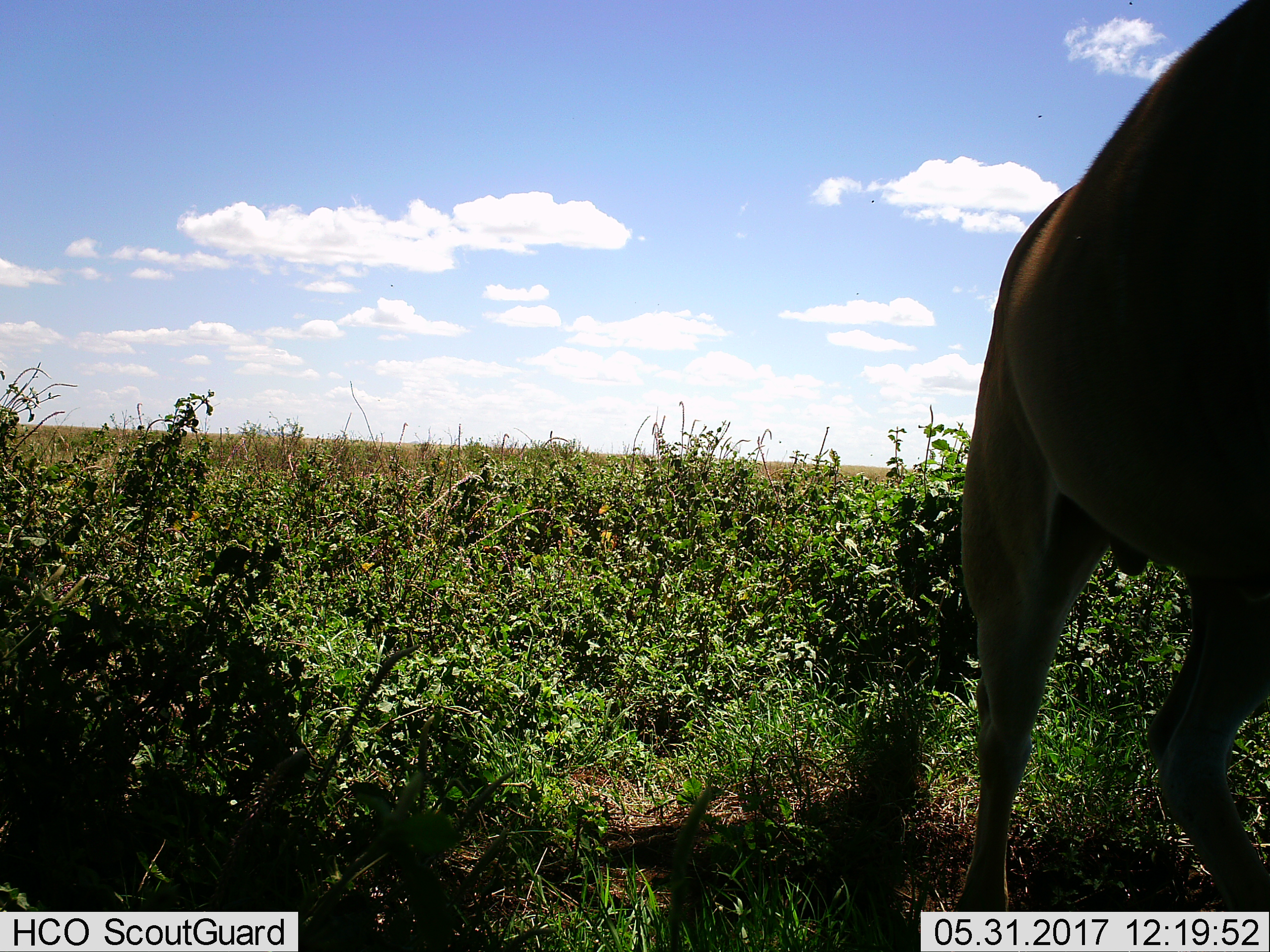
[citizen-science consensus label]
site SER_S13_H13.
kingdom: Animalia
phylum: Chordata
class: Mammalia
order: Artiodactyla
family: Bovidae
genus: Alcelaphus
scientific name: Alcelaphus buselaphus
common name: hartebeest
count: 1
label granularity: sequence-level